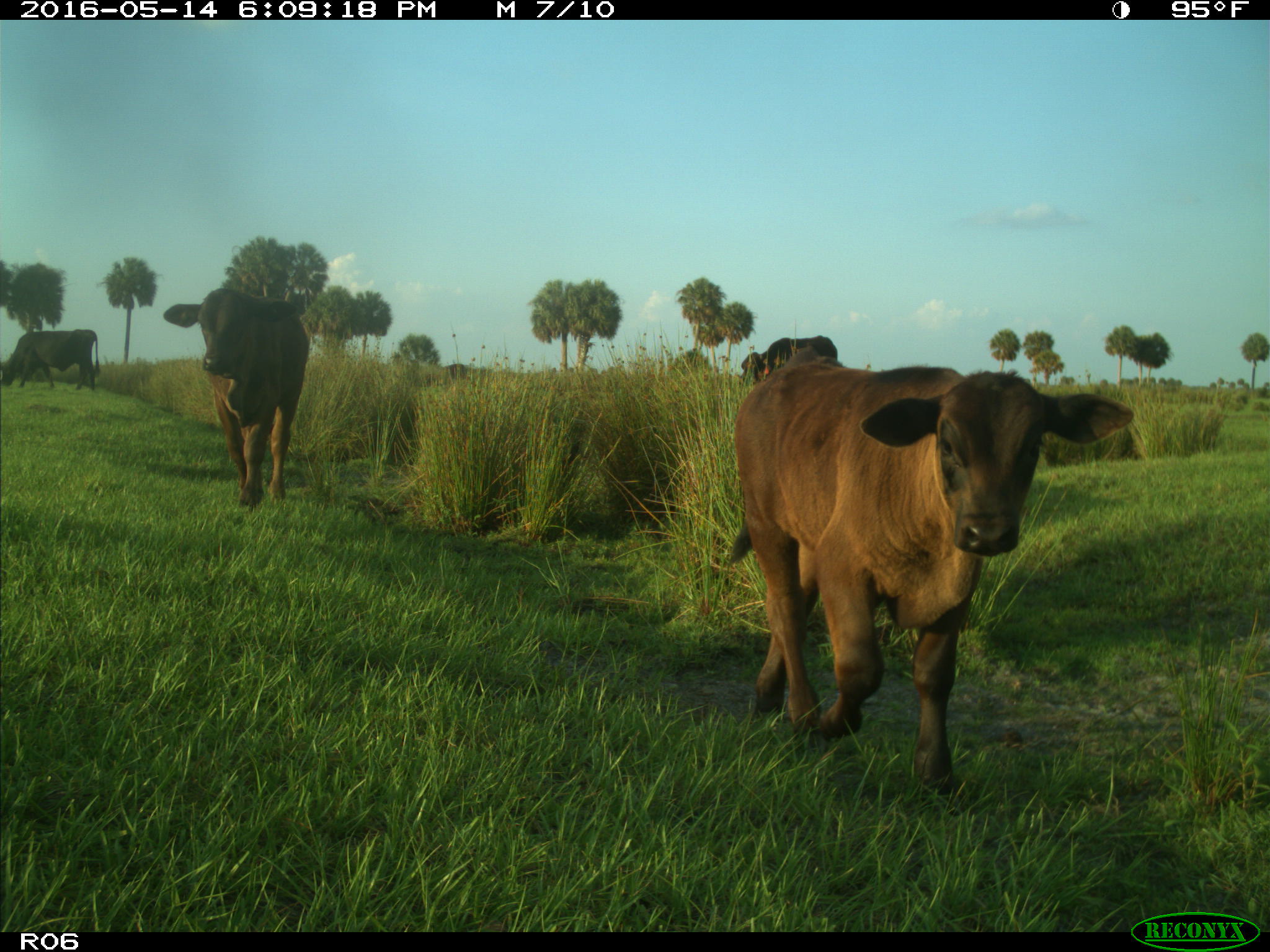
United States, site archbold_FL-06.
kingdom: Animalia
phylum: Chordata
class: Mammalia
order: Artiodactyla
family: Bovidae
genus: Bos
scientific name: Bos taurus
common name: domestic cow